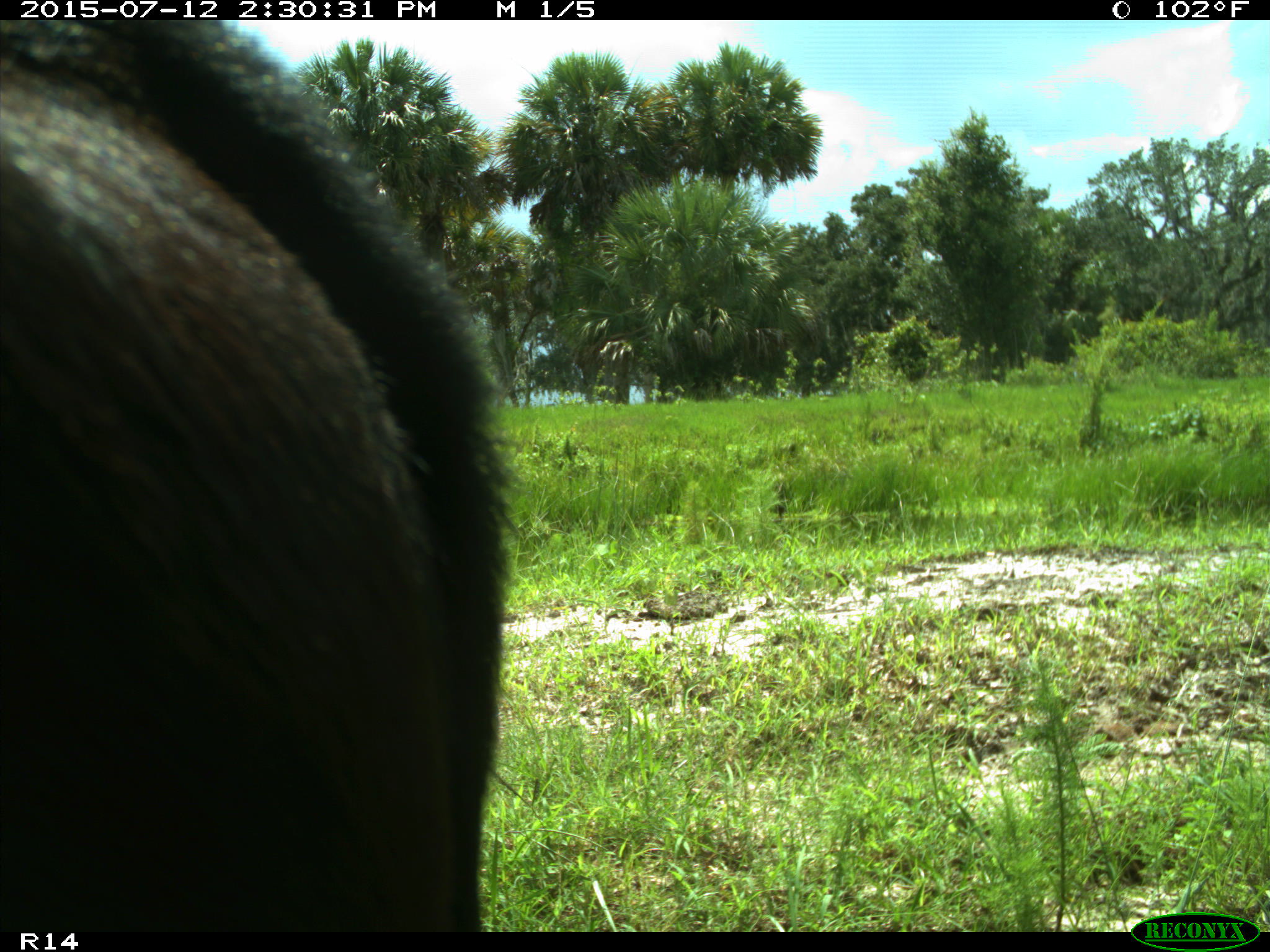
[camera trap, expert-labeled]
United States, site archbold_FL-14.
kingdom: Animalia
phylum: Chordata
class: Mammalia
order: Artiodactyla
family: Bovidae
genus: Bos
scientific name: Bos taurus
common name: domestic cow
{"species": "Bos taurus (domestic cow)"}